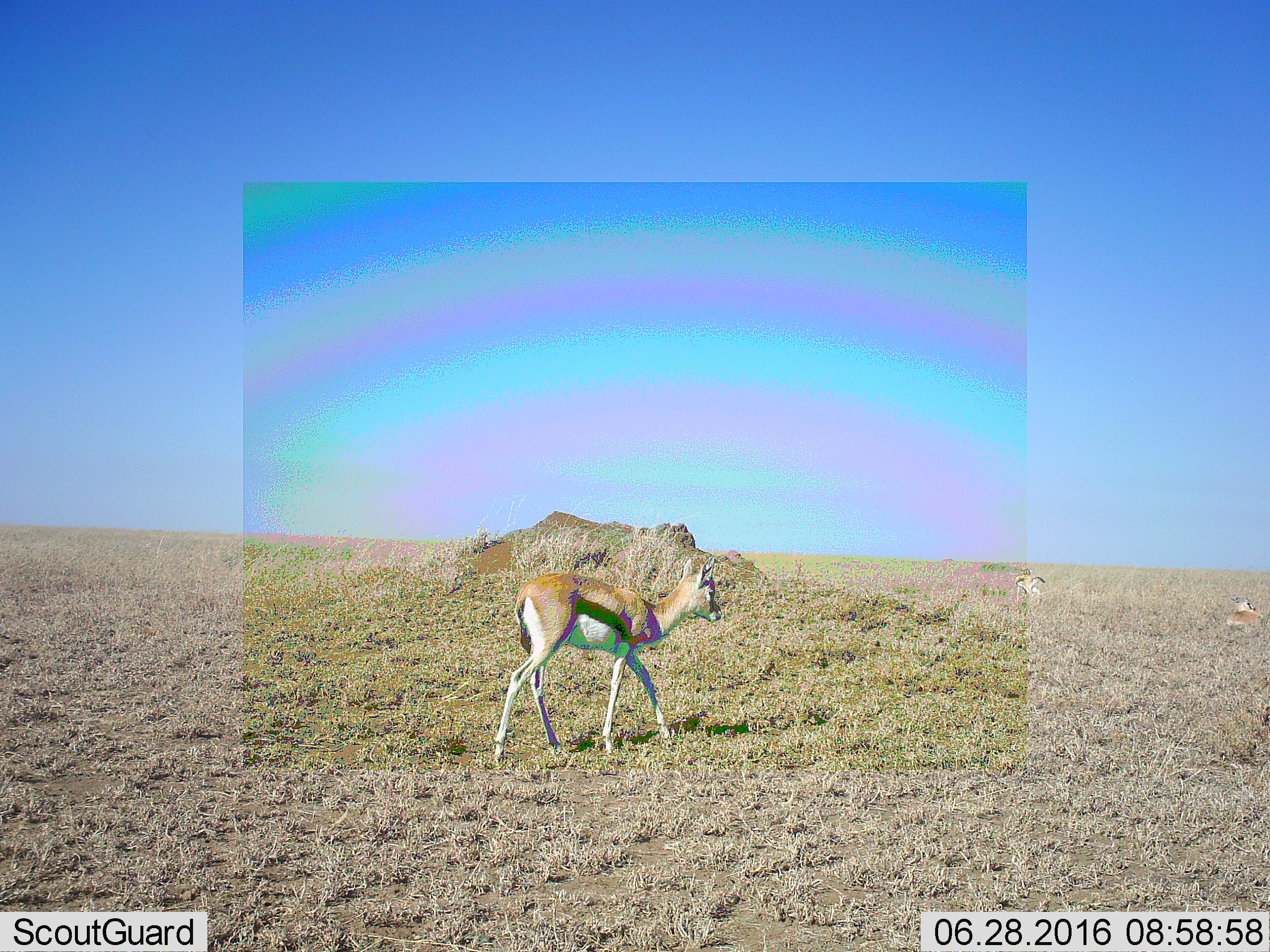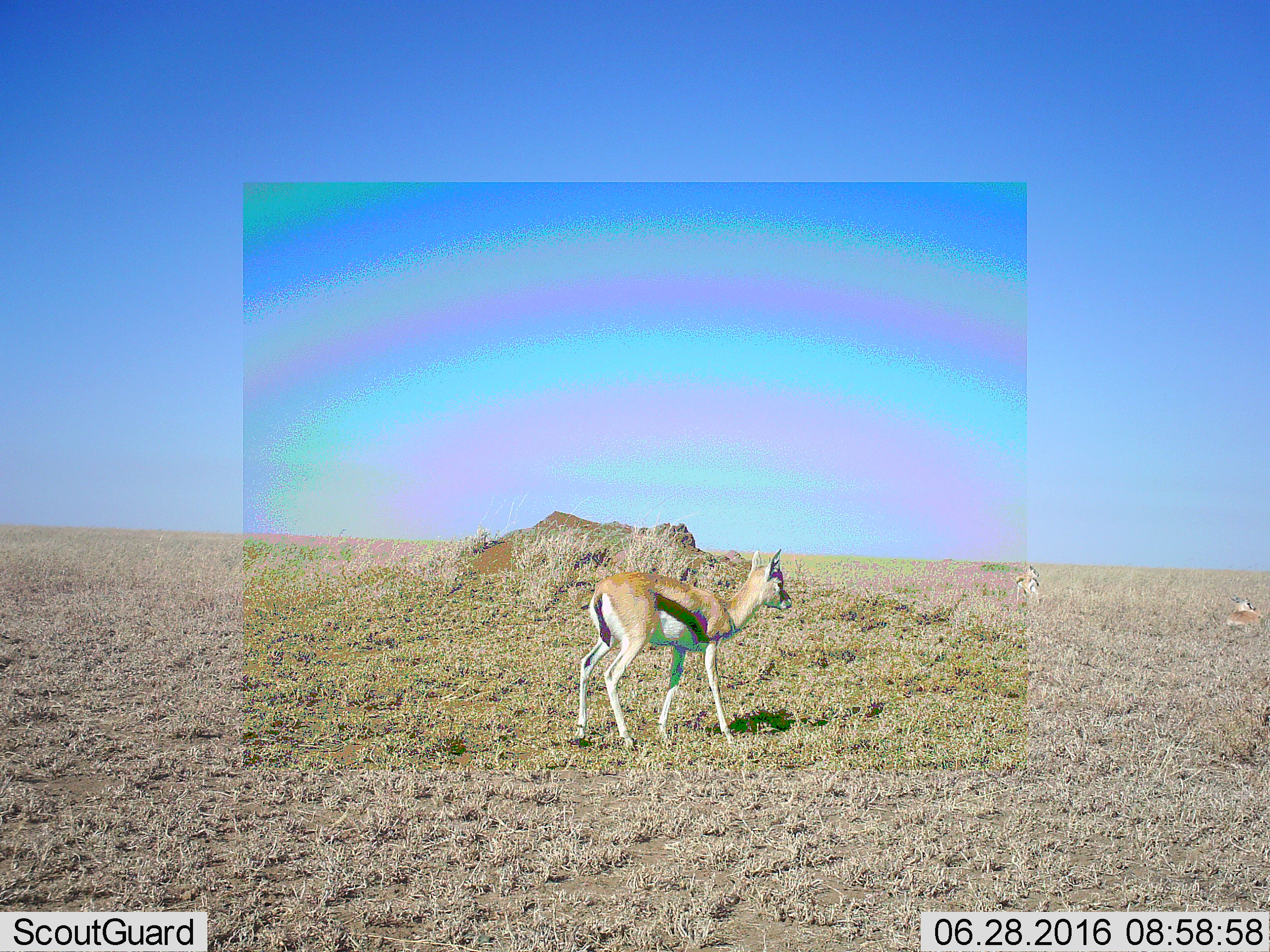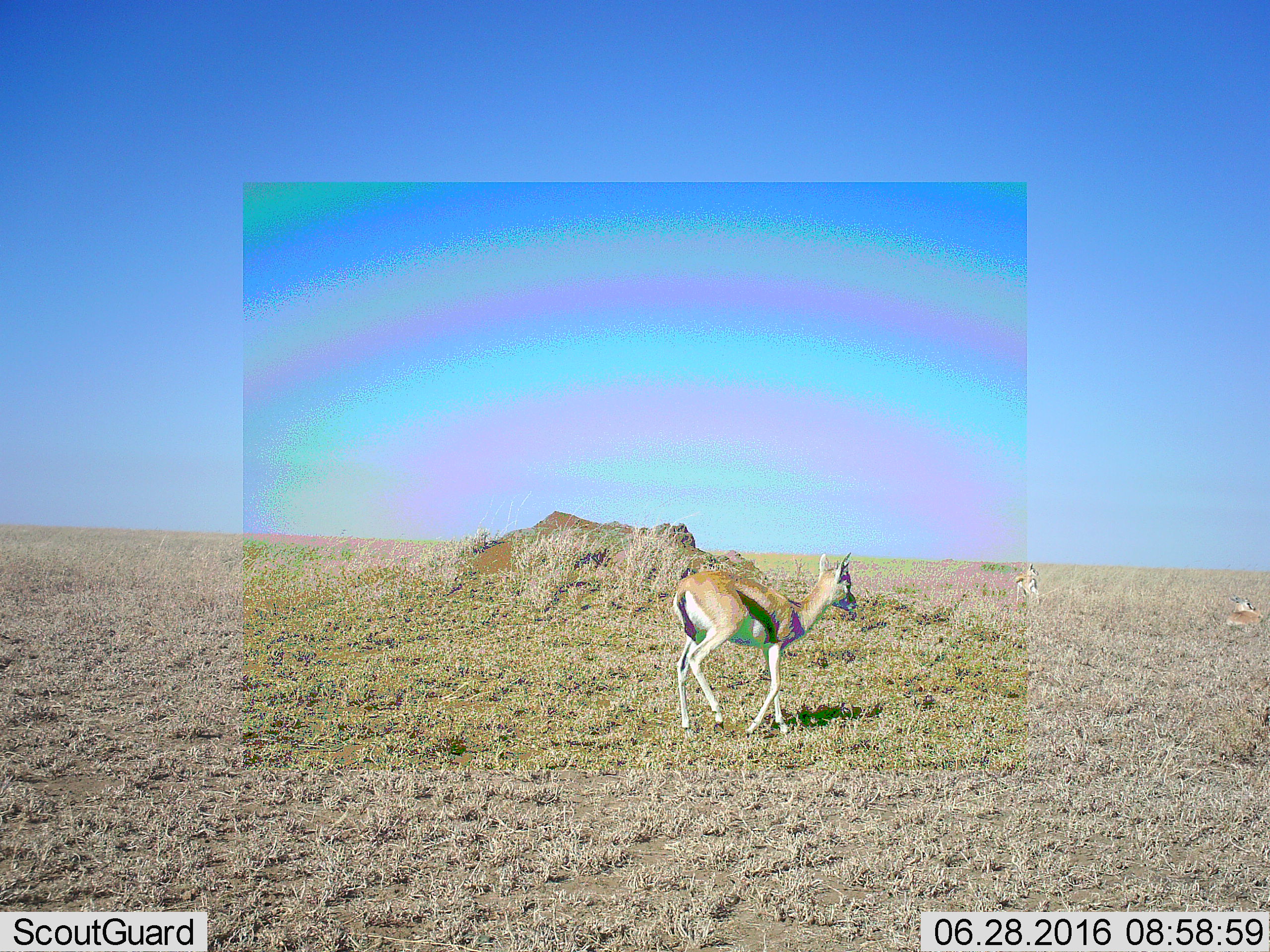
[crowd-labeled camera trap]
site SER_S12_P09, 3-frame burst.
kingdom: Animalia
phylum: Chordata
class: Mammalia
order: Artiodactyla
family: Bovidae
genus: Eudorcas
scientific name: Eudorcas thomsonii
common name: thomson's gazelle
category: gazellethomsons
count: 3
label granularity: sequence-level